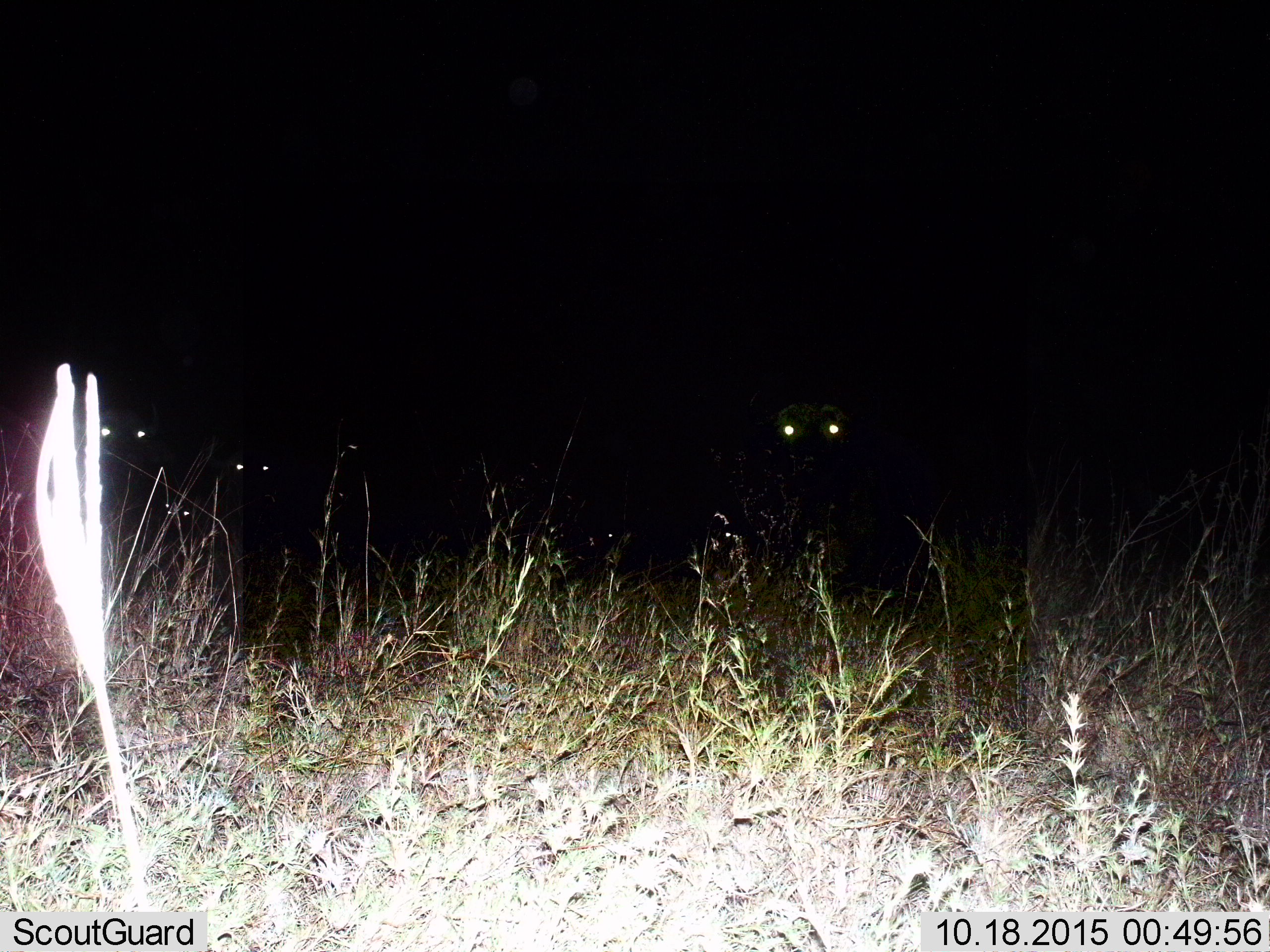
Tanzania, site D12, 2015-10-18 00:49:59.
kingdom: Animalia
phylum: Chordata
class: Mammalia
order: Artiodactyla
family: Bovidae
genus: Syncerus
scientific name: Syncerus caffer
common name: cape buffalo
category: buffalo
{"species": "buffalo (cape buffalo) (Syncerus caffer)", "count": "4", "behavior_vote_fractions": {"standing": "100%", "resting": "0%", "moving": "0%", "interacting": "0%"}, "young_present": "0%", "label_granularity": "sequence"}